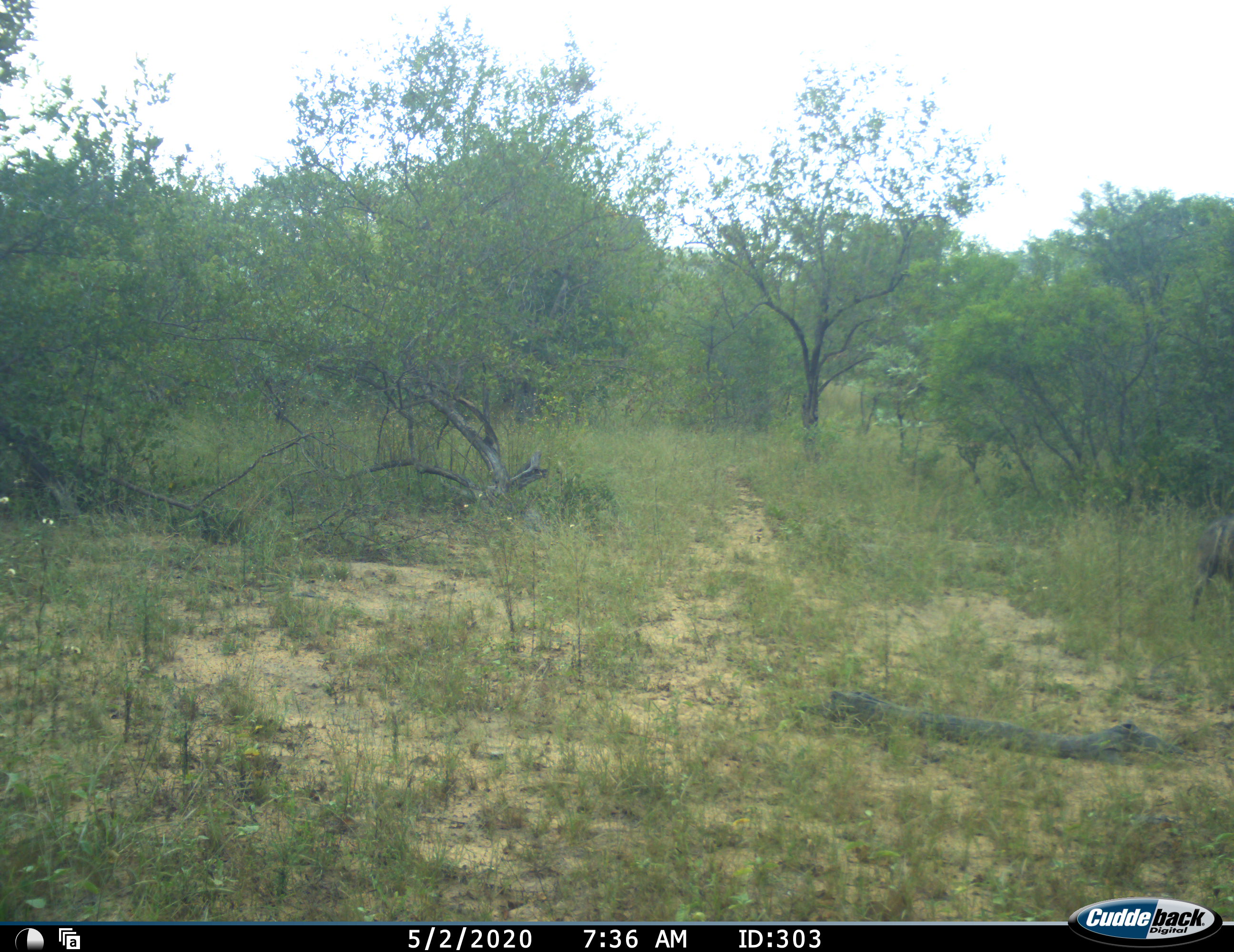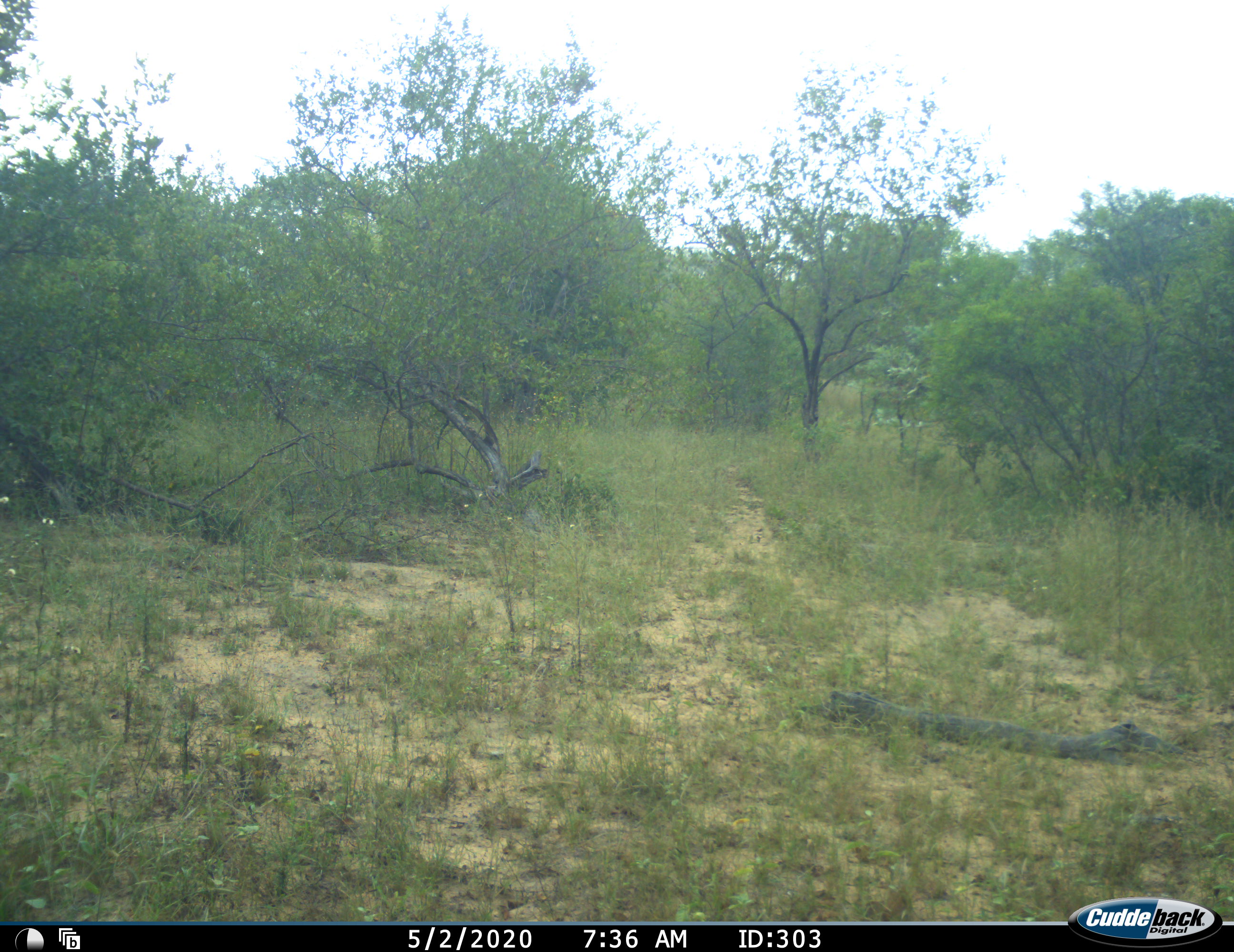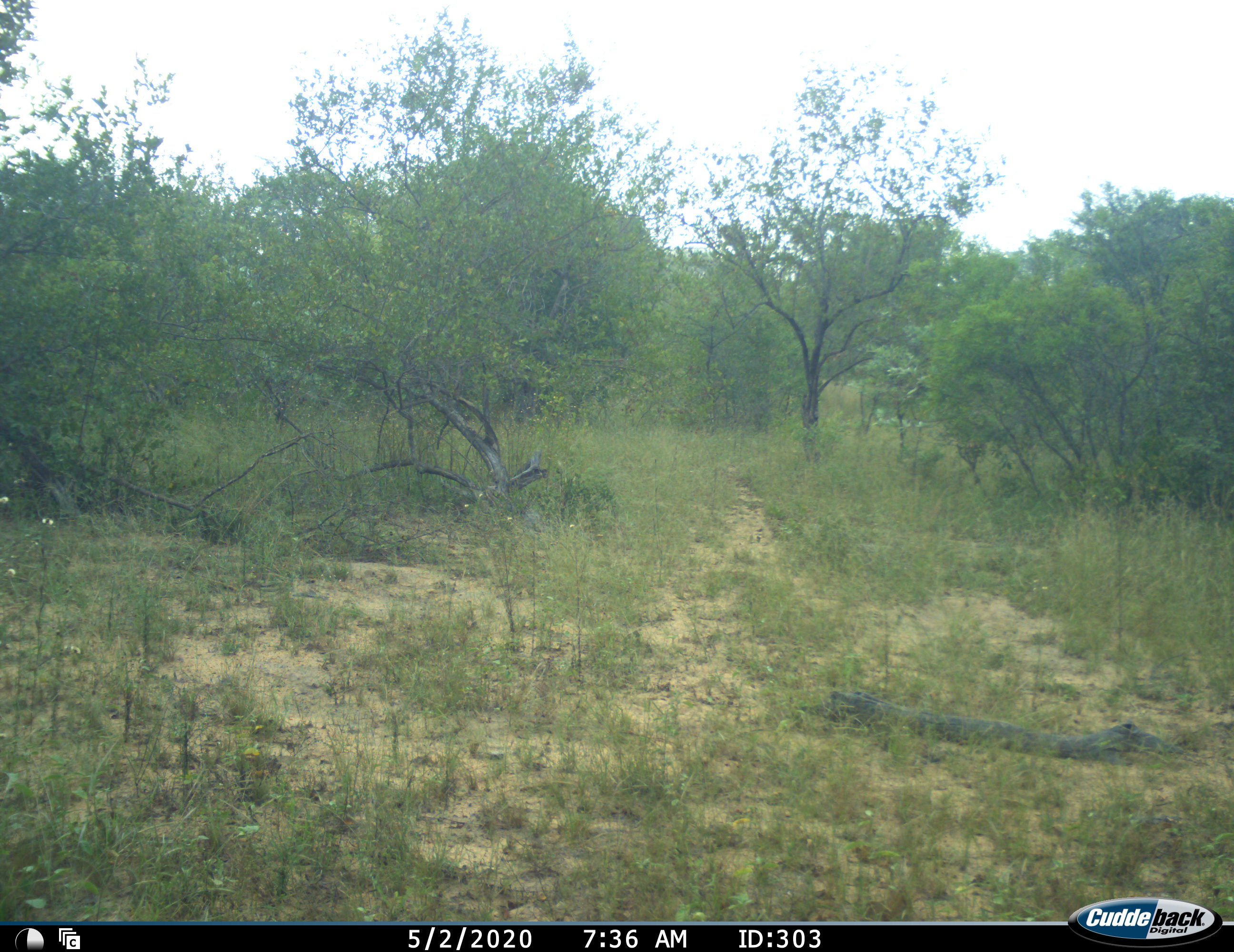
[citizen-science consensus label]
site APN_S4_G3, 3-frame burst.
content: unidentified animal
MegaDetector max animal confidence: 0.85